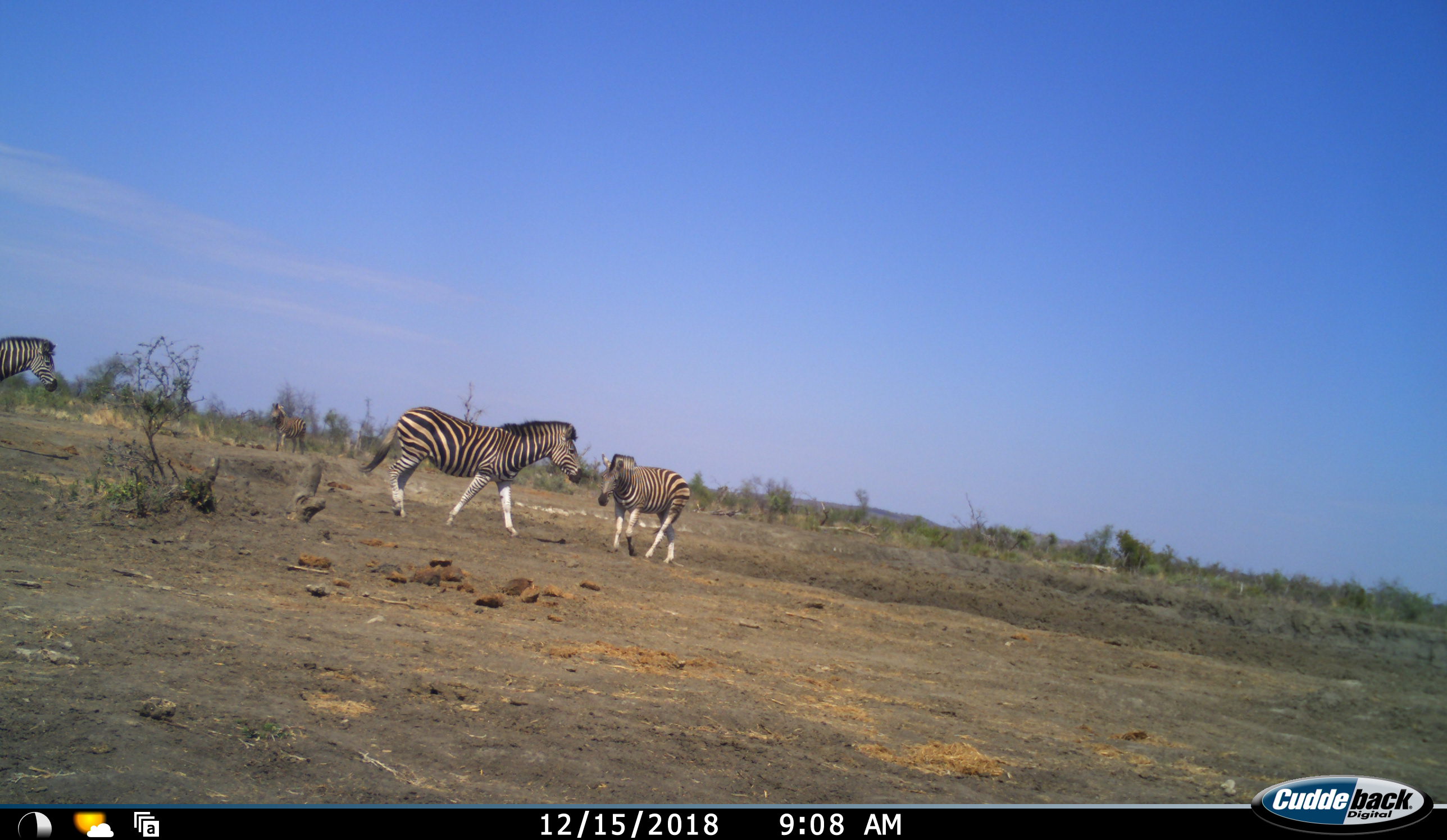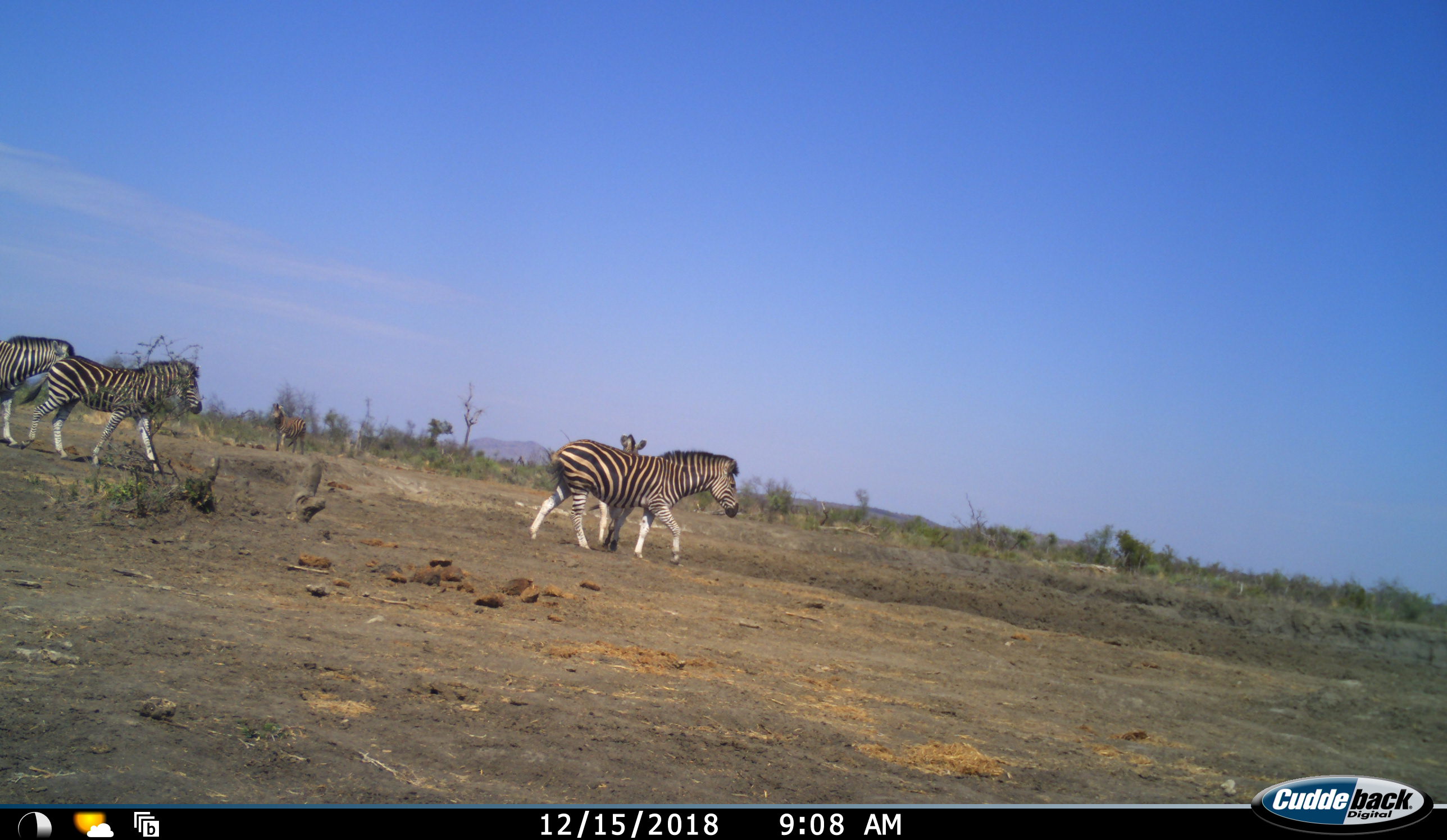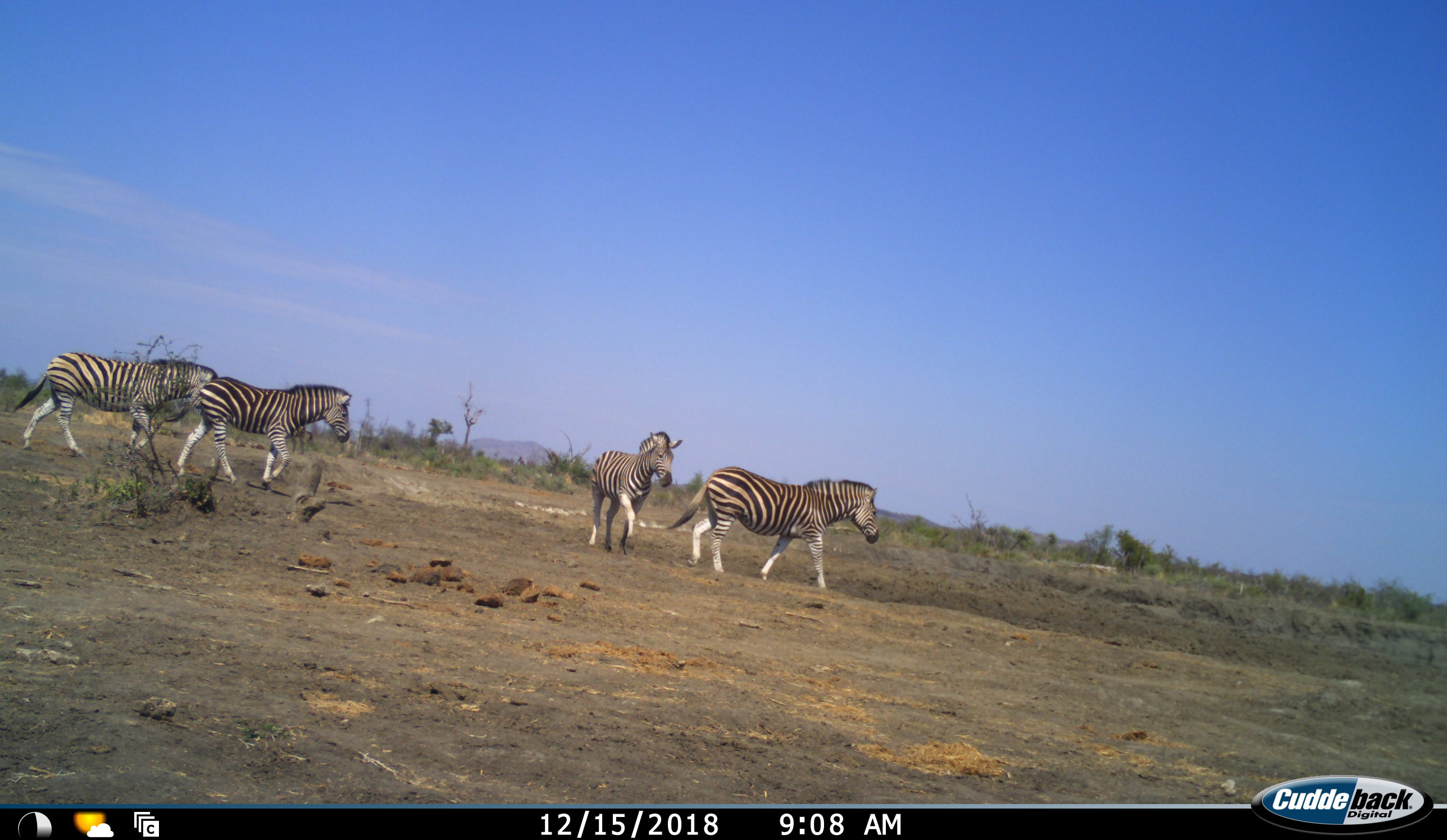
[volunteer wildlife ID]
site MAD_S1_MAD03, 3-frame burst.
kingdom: Animalia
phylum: Chordata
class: Mammalia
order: Perissodactyla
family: Equidae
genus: Equus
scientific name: Equus quagga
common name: plains zebra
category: zebraplains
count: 5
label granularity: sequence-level